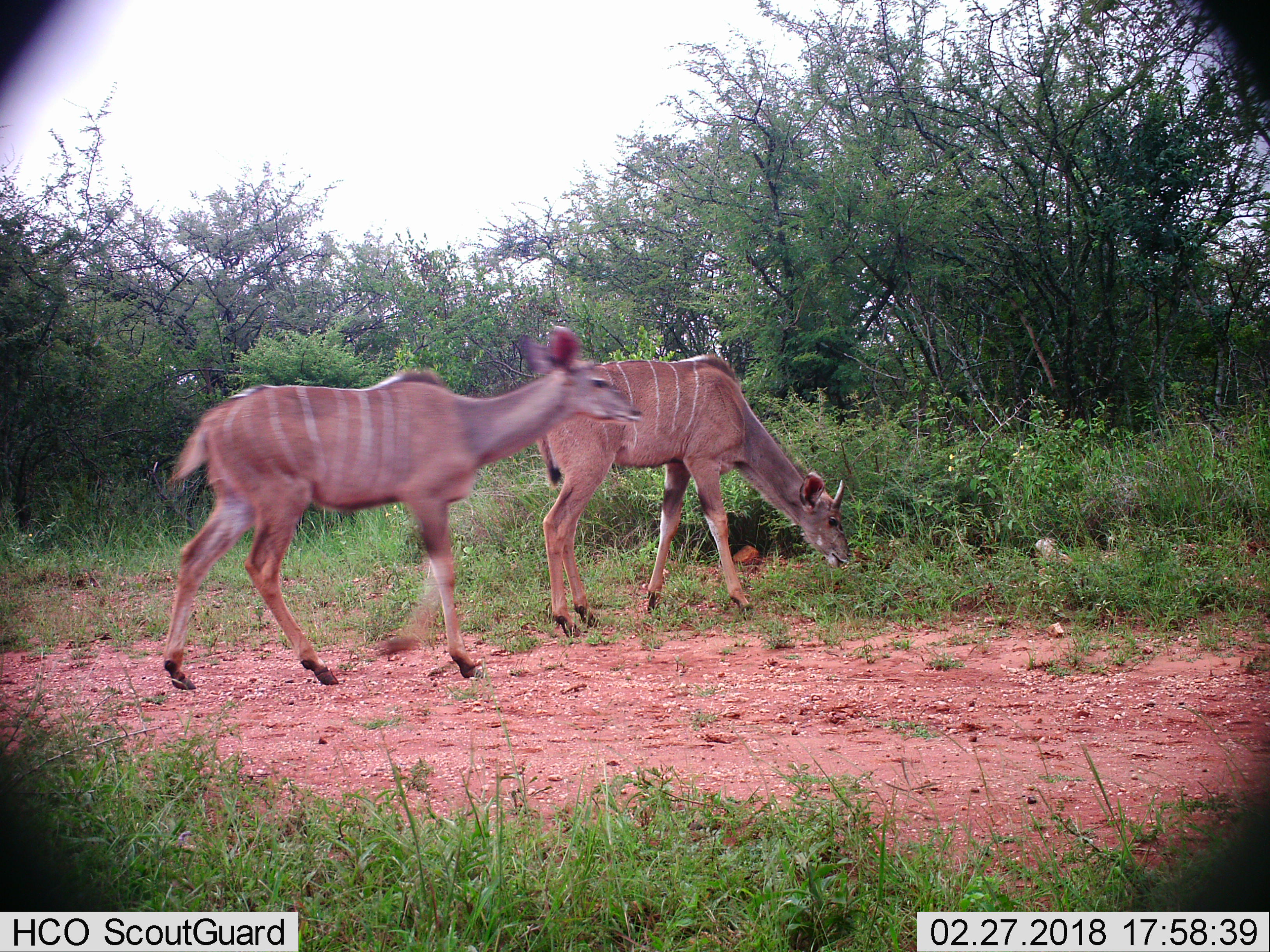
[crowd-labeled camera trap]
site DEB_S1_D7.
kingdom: Animalia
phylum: Chordata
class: Mammalia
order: Artiodactyla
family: Bovidae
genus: Tragelaphus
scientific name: Tragelaphus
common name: kudu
Kudu (Tragelaphus), count 2. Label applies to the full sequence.